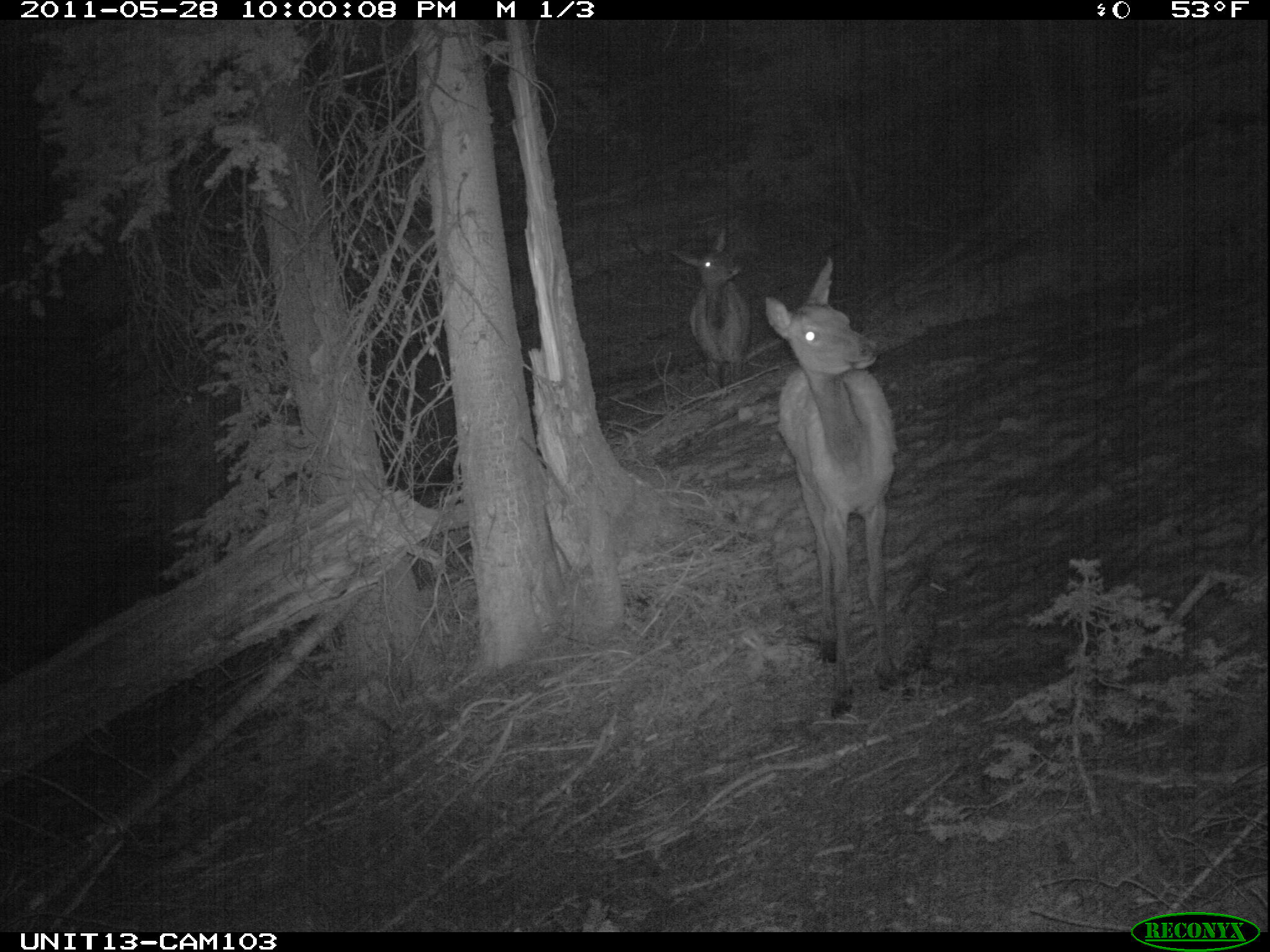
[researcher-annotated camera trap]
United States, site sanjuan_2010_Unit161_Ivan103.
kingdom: Animalia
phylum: Chordata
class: Mammalia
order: Artiodactyla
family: Cervidae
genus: Cervus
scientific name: Cervus elaphus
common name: red deer